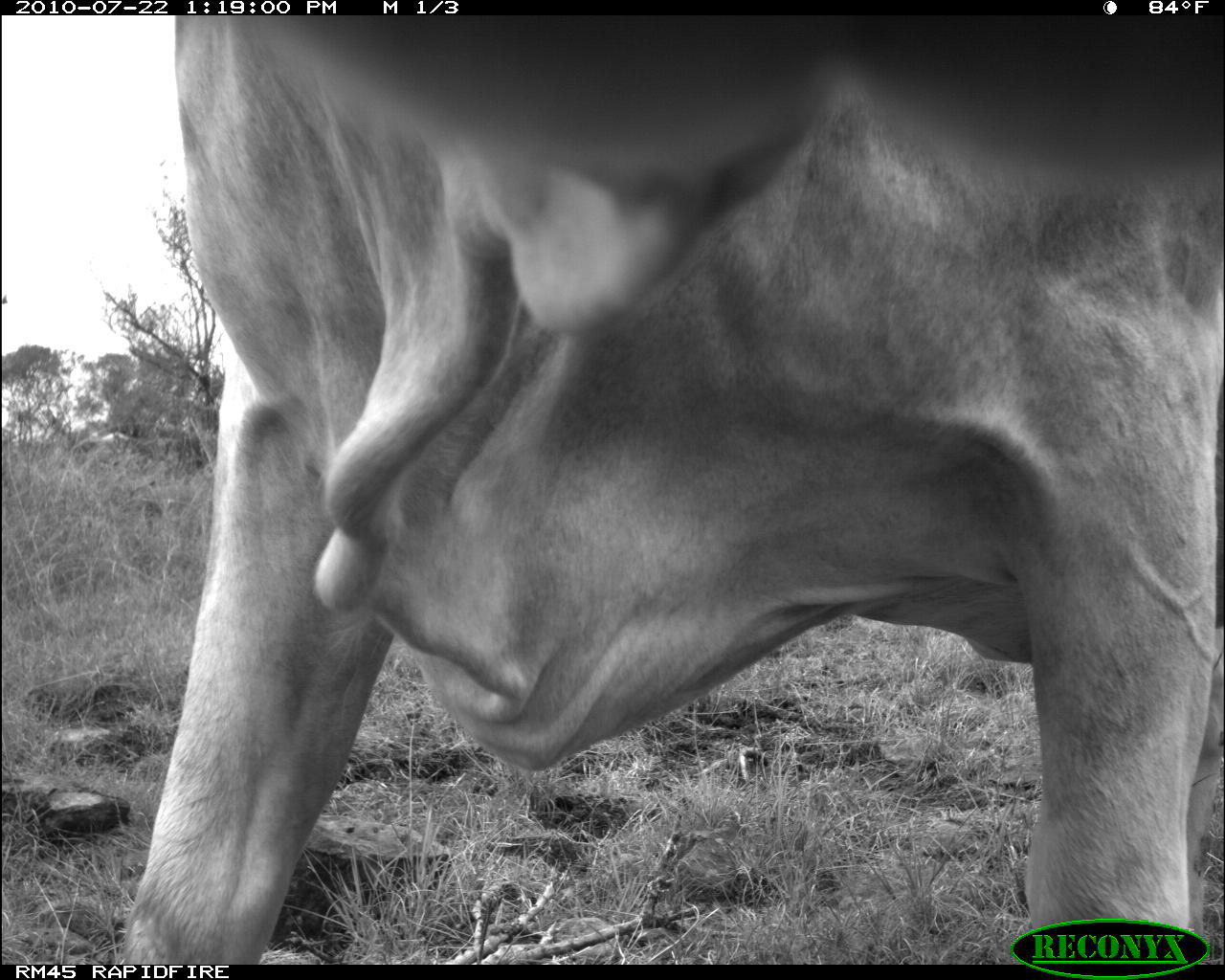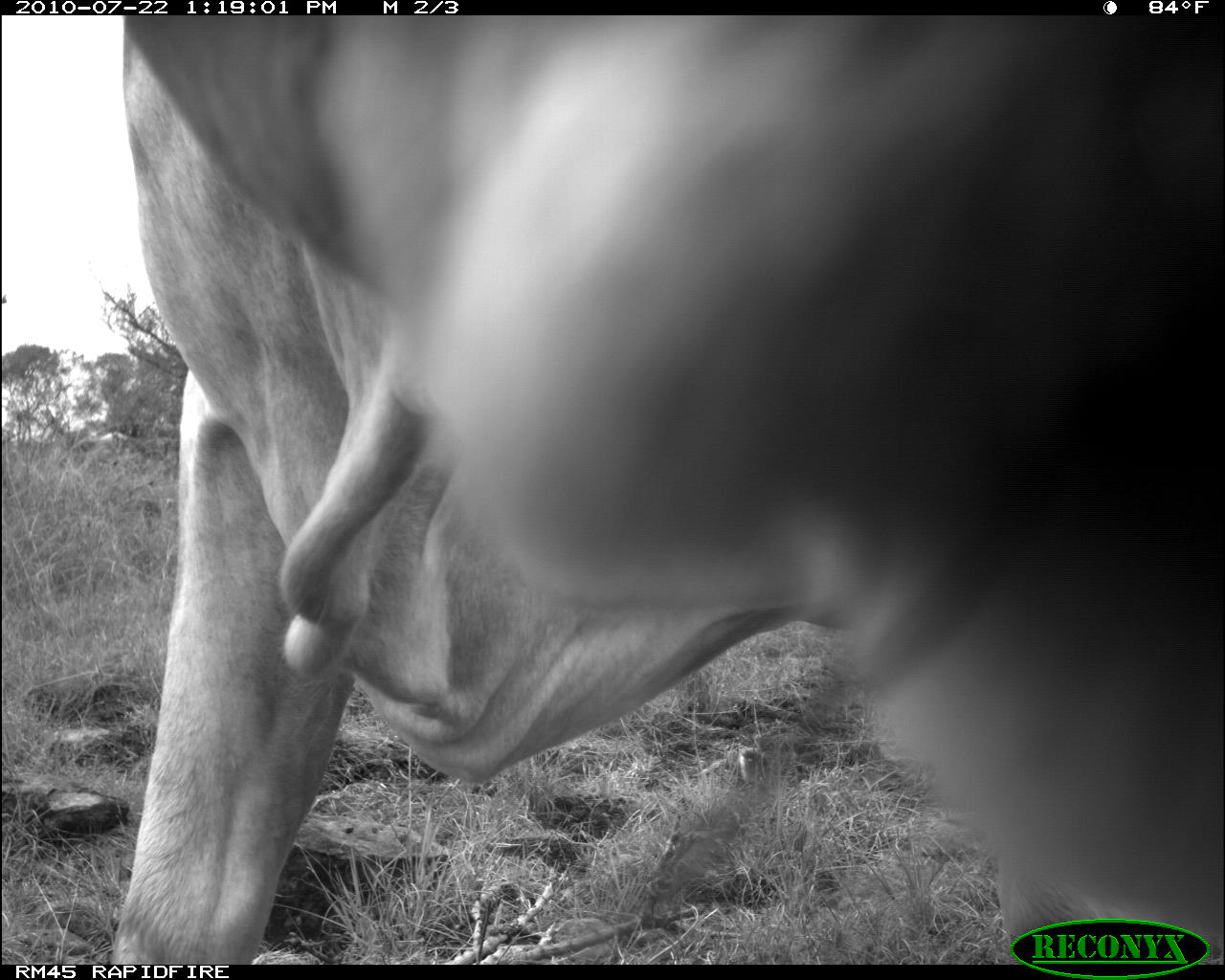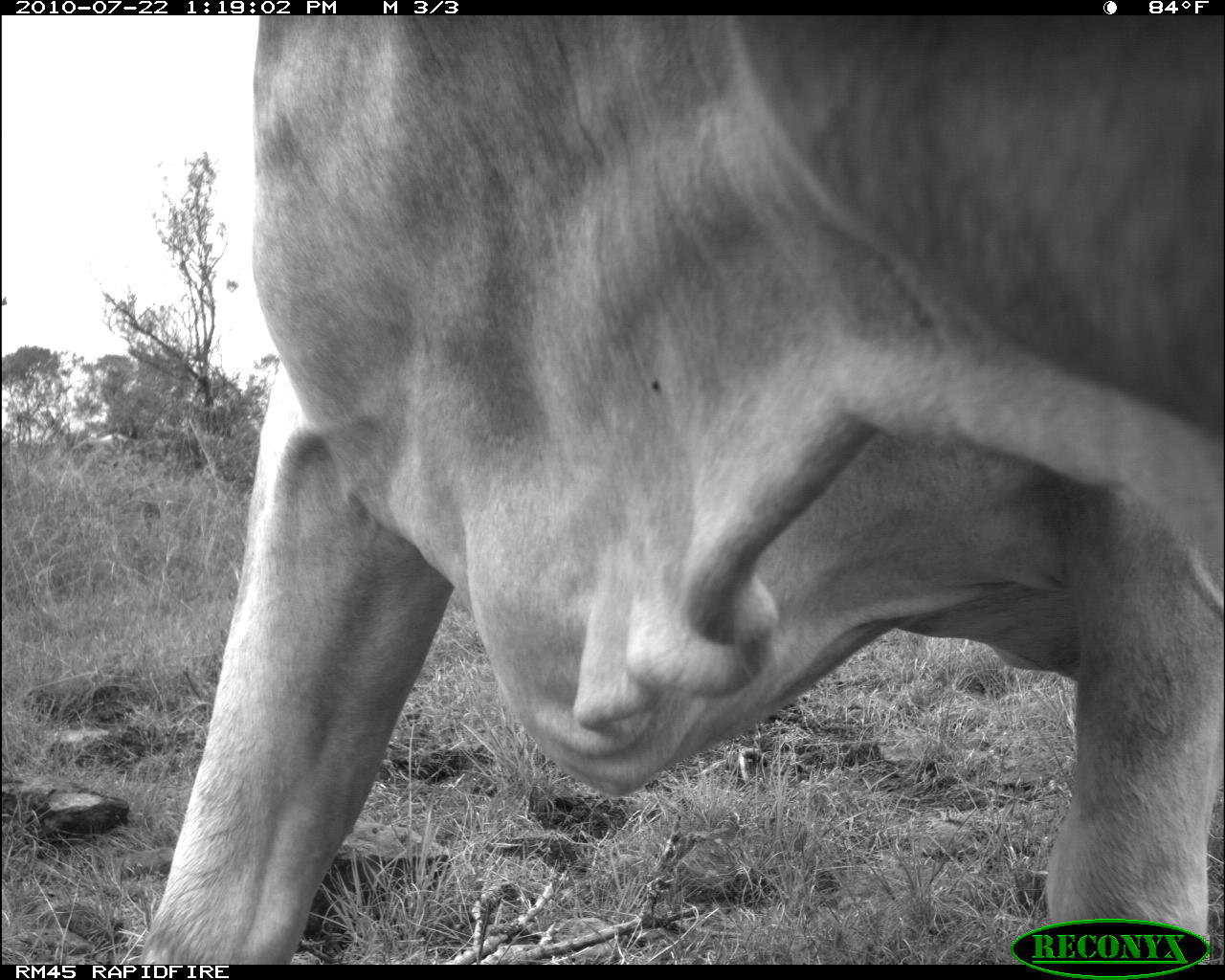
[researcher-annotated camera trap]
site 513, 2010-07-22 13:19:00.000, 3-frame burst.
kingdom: Animalia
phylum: Chordata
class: Mammalia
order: Artiodactyla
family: Bovidae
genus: Bos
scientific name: Bos taurus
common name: domestic cattle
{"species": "Bos taurus (domestic cattle)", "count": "1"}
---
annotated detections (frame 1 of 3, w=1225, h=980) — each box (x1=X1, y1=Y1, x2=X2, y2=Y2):
bos taurus: (x1=117, y1=17, x2=1224, y2=965)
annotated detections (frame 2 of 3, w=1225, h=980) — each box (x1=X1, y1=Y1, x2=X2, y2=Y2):
bos taurus: (x1=107, y1=13, x2=1223, y2=967)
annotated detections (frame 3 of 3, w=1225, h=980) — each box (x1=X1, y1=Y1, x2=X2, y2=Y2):
bos taurus: (x1=138, y1=8, x2=1225, y2=965)